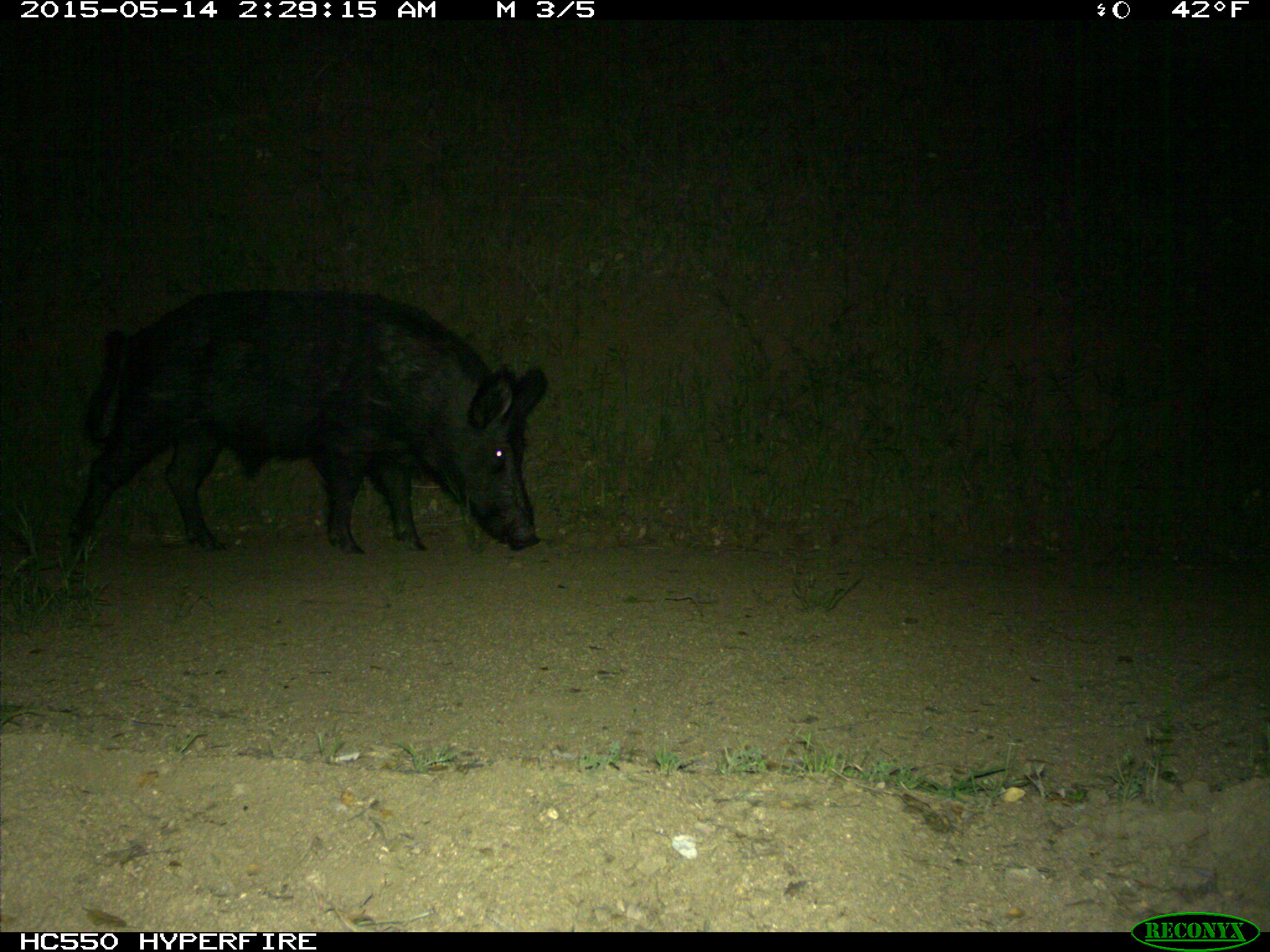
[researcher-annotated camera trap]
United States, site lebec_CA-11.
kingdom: Animalia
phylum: Chordata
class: Mammalia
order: Artiodactyla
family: Suidae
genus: Sus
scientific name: Sus scrofa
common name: wild boar